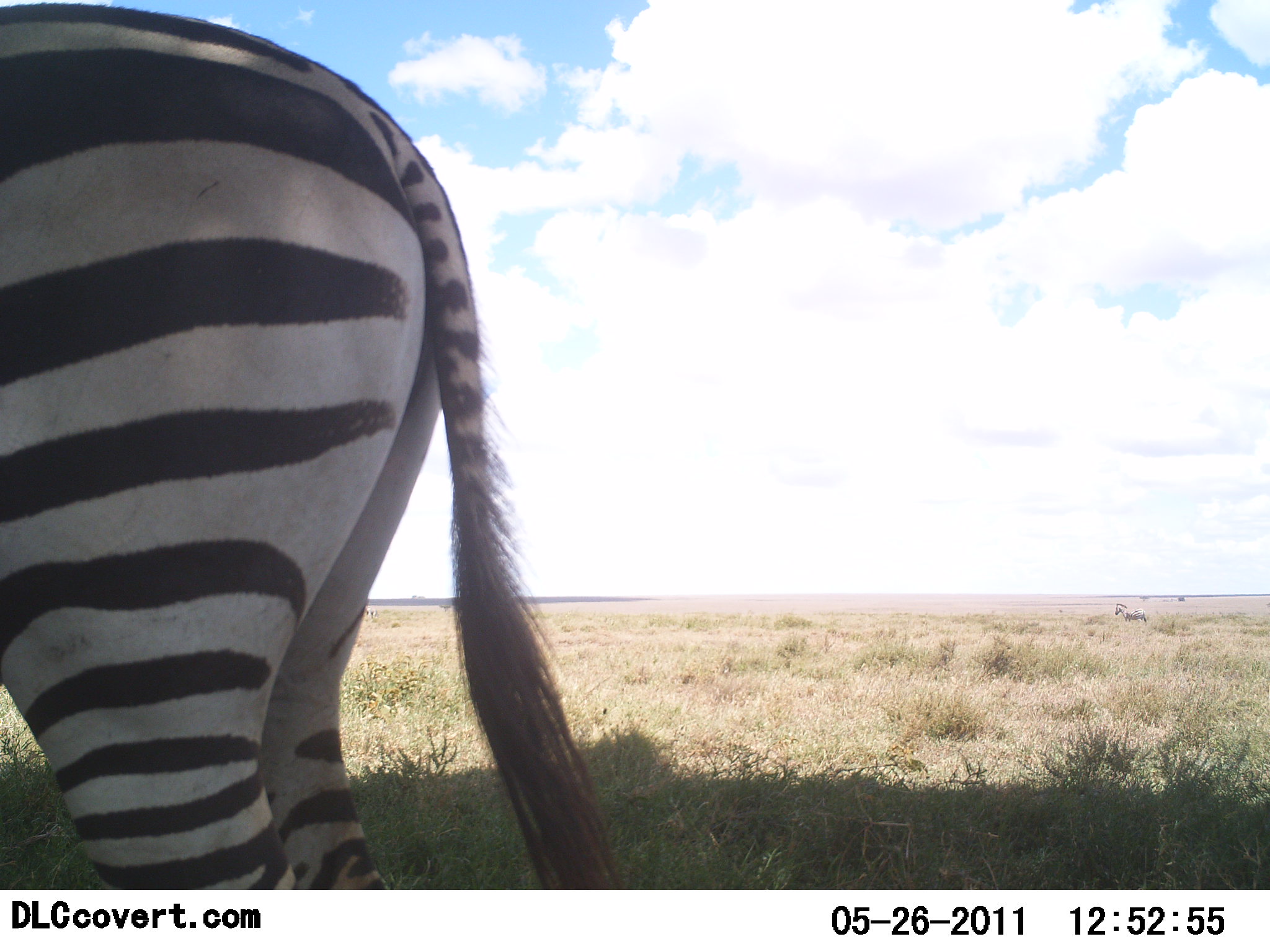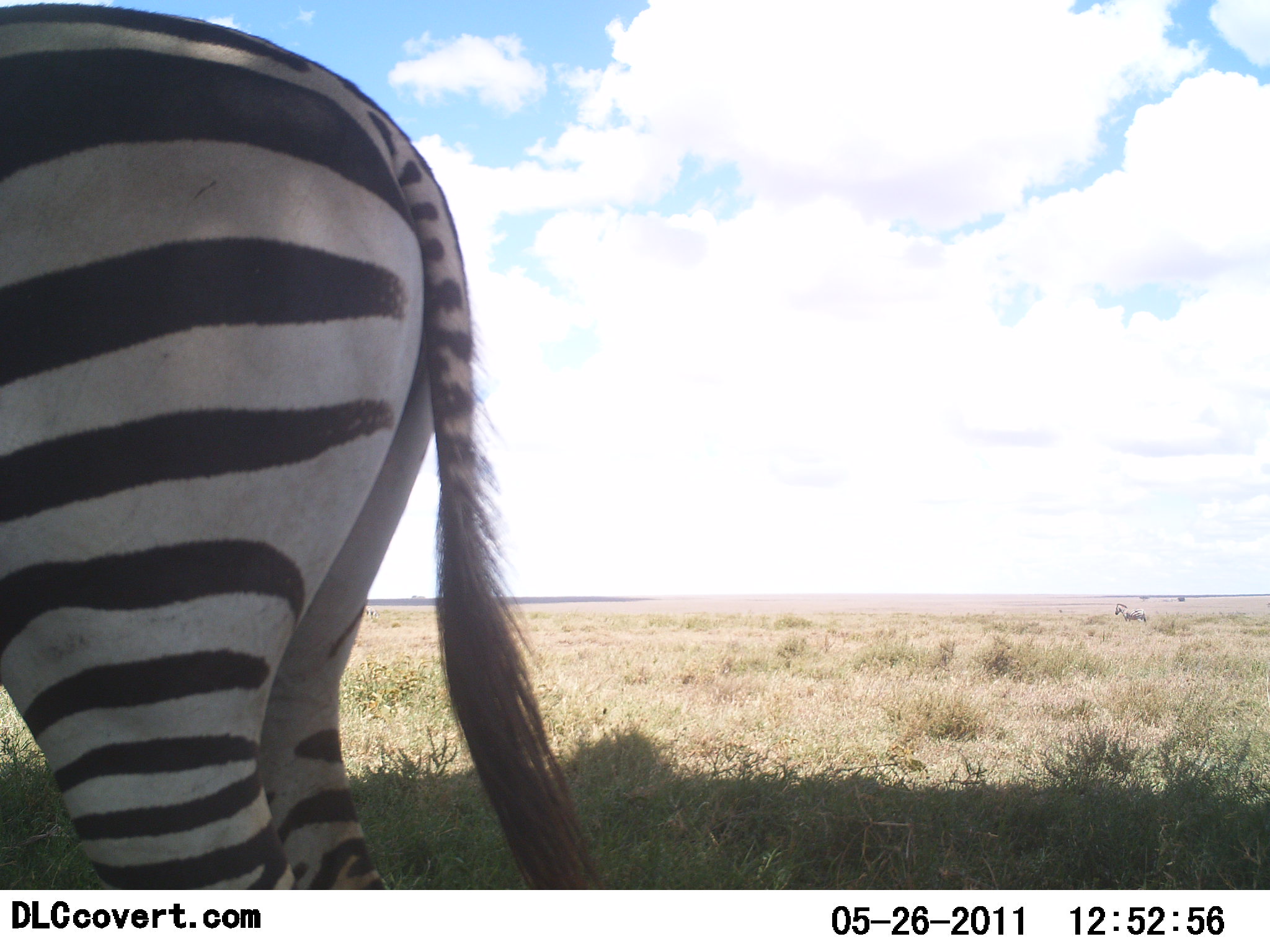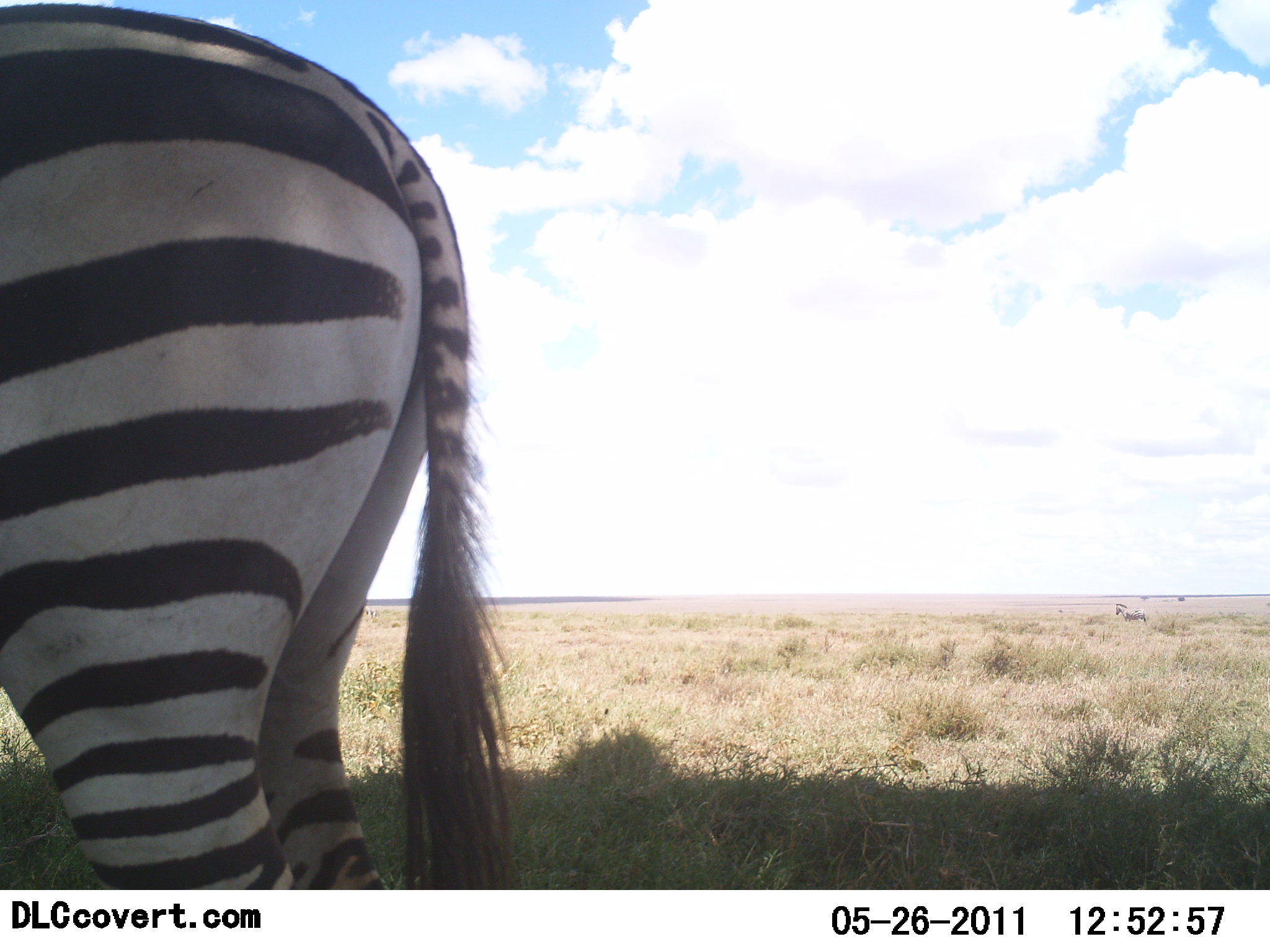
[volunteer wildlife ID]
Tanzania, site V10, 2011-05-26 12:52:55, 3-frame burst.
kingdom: Animalia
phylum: Chordata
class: Mammalia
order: Perissodactyla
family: Equidae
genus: Equus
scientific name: Equus quagga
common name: plains zebra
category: zebra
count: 1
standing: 91%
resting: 9%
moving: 0%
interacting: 0%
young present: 0%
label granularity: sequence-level